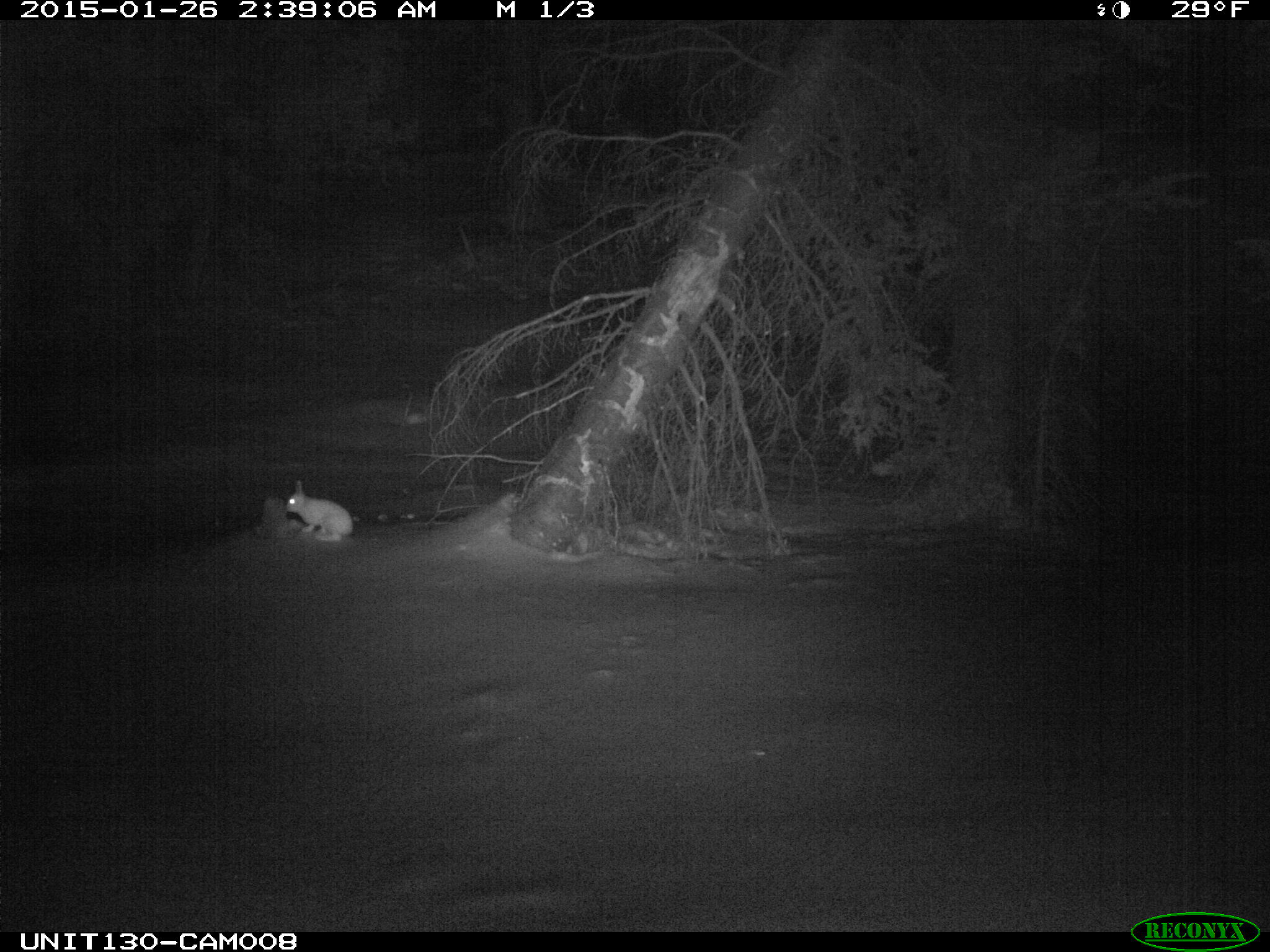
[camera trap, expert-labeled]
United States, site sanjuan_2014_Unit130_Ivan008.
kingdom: Animalia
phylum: Chordata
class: Mammalia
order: Lagomorpha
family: Leporidae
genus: Lepus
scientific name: Lepus americanus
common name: snowshoe hare